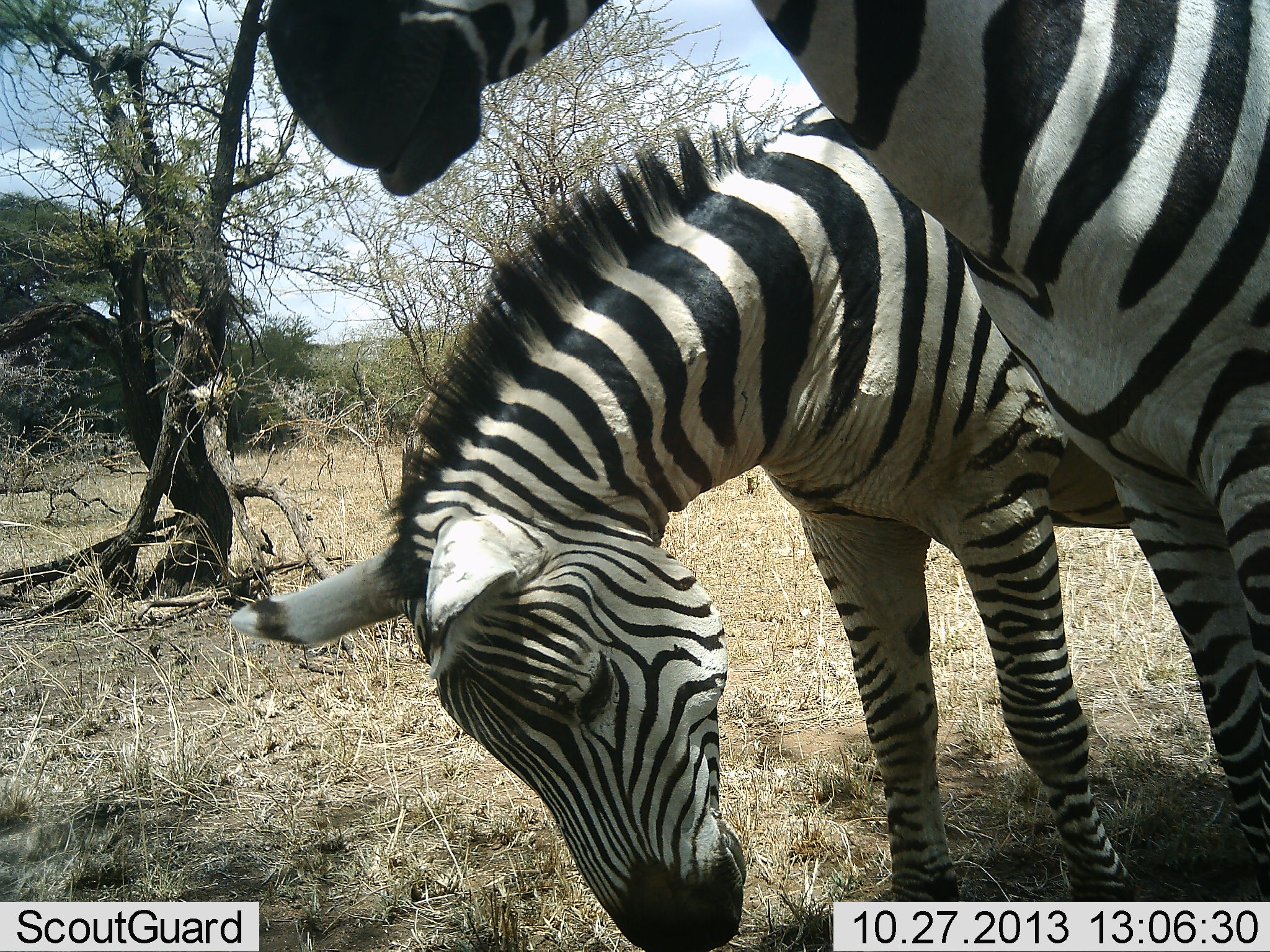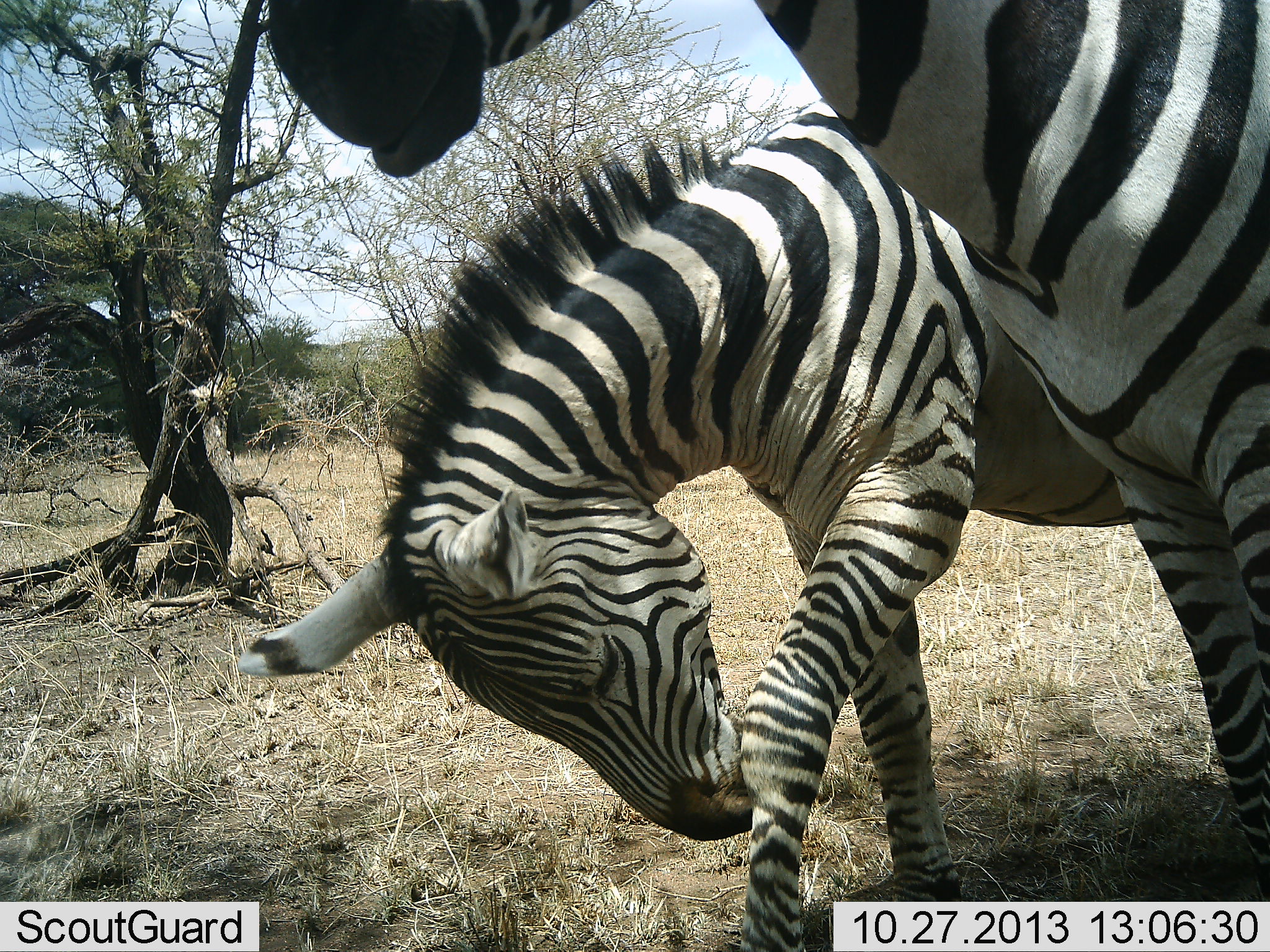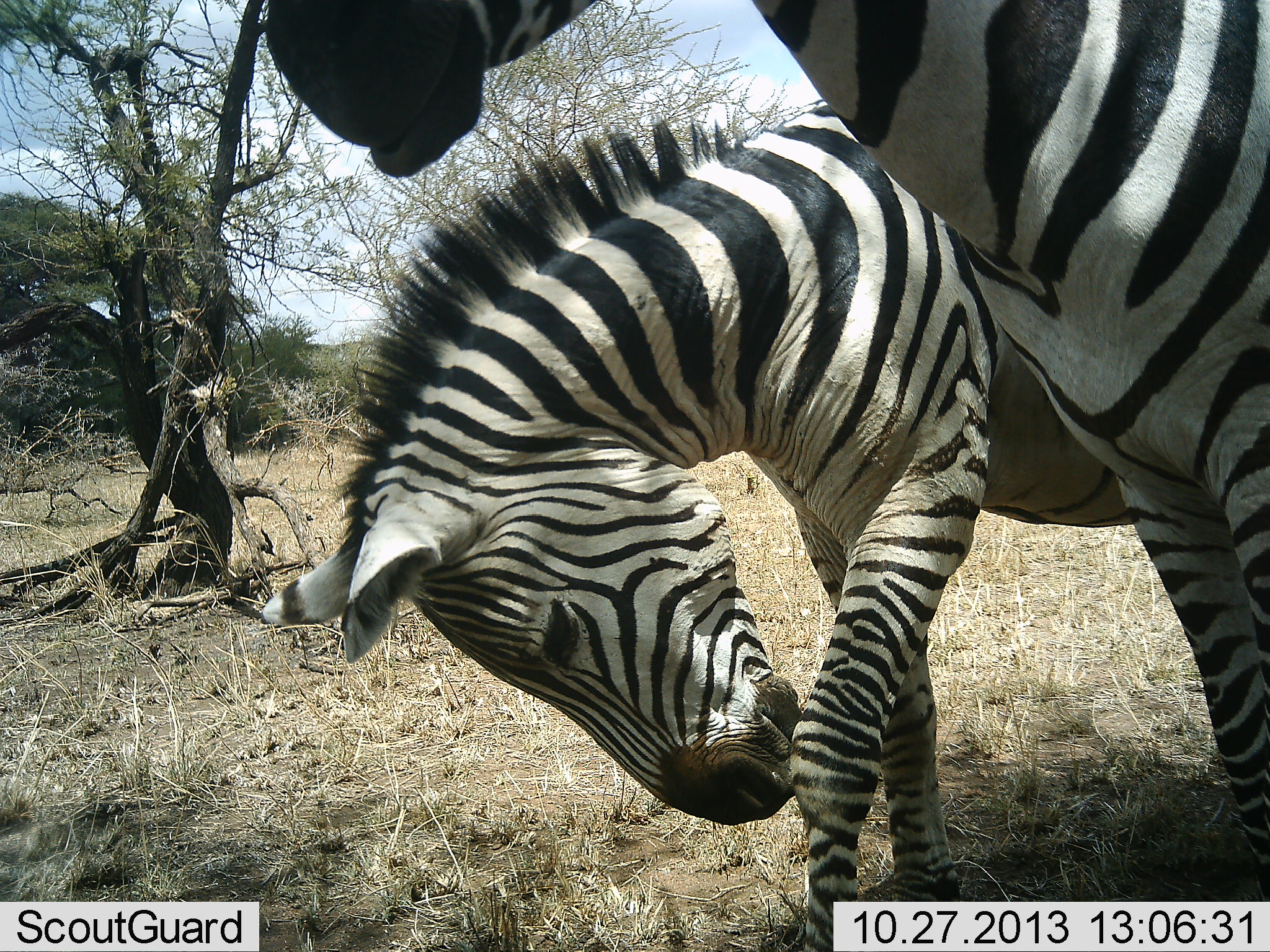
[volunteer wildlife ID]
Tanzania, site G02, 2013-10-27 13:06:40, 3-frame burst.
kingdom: Animalia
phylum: Chordata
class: Mammalia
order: Perissodactyla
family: Equidae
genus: Equus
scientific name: Equus quagga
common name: plains zebra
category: zebra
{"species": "zebra (plains zebra) (Equus quagga)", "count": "2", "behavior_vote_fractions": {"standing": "80%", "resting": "0%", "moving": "20%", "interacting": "10%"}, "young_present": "0%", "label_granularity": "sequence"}